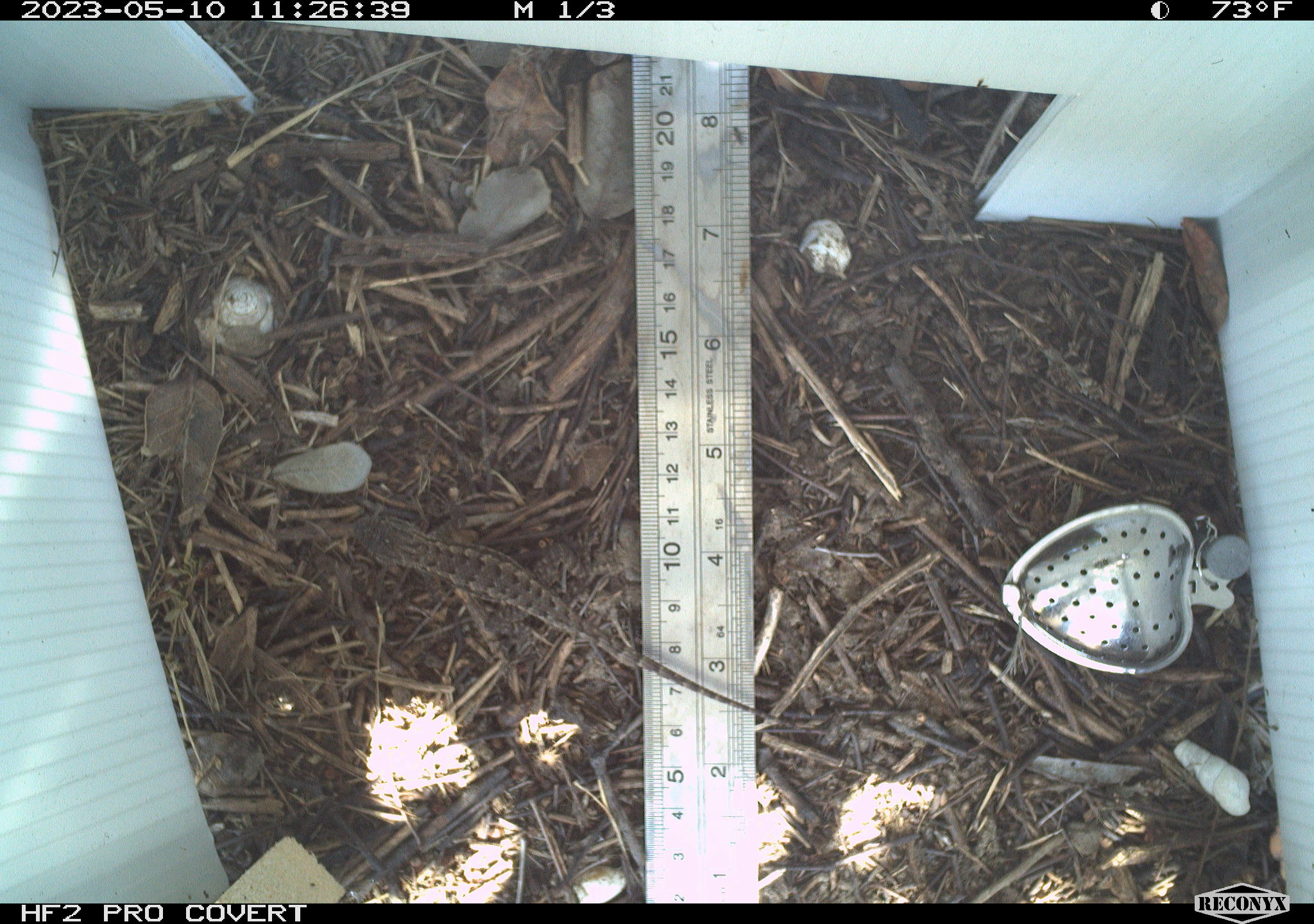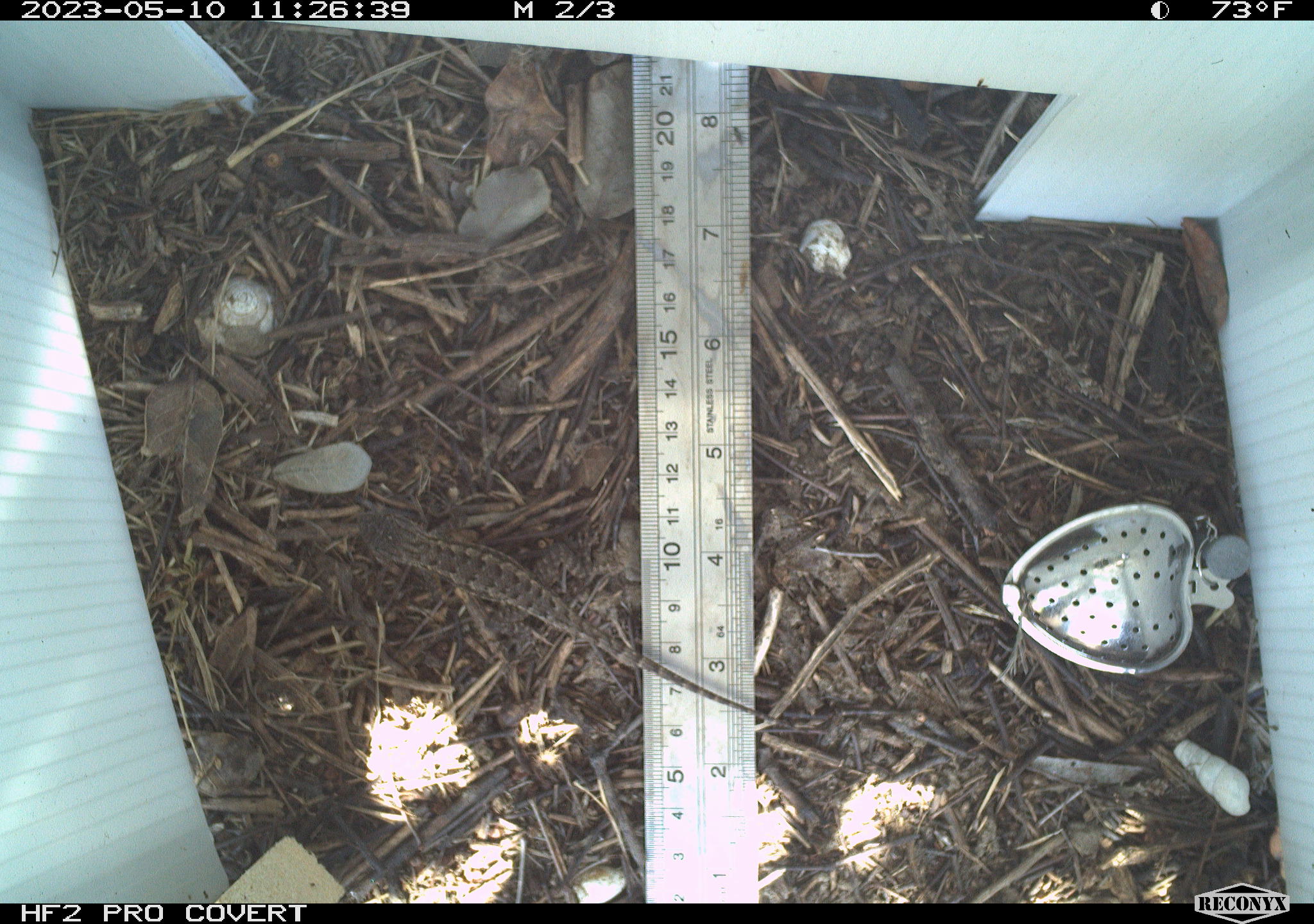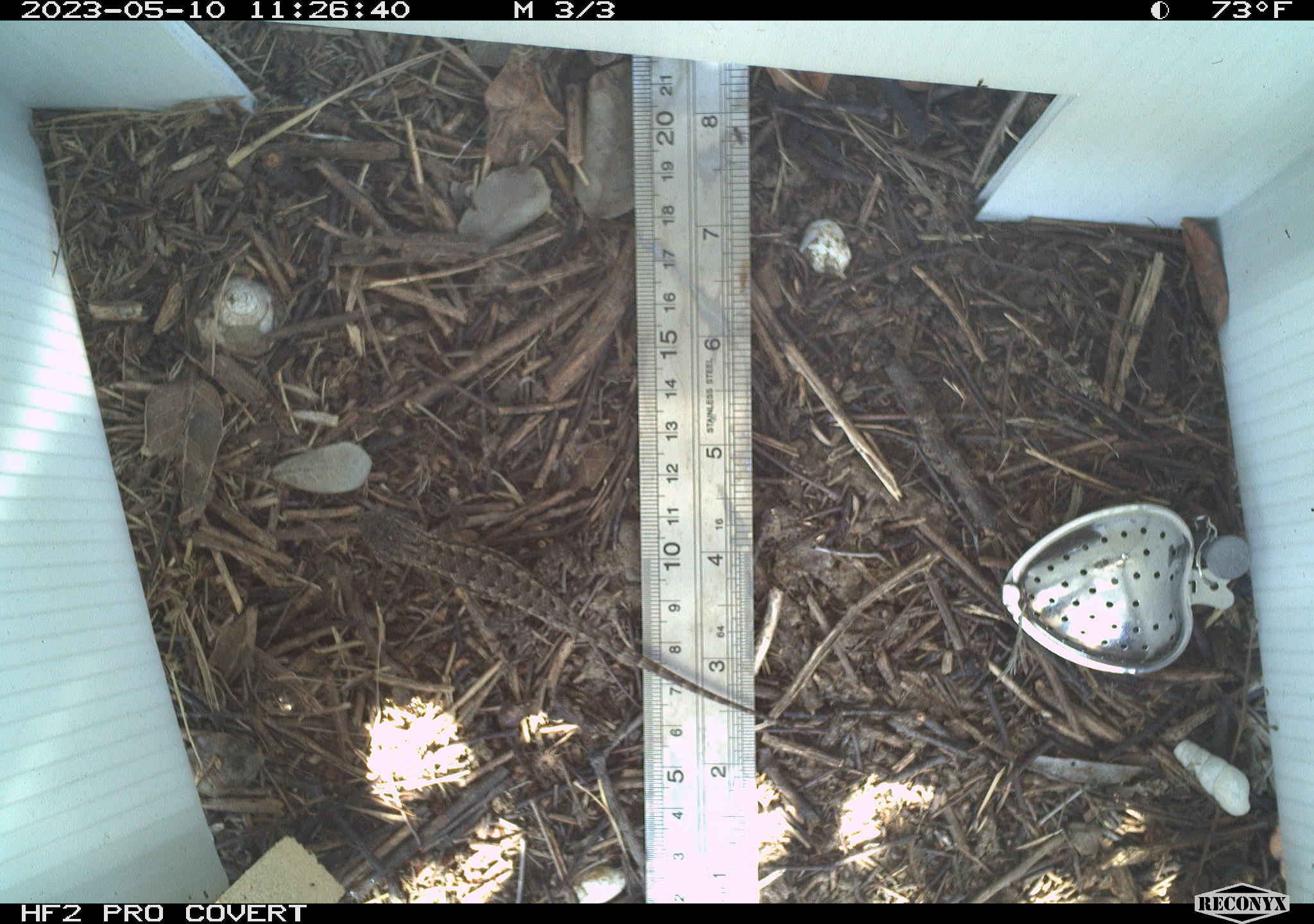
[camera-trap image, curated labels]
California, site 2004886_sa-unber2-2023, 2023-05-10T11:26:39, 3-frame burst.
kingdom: Animalia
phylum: Chordata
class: Reptilia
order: Squamata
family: Phrynosomatidae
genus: Sceloporus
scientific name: Sceloporus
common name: spiny lizards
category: sceloporus species